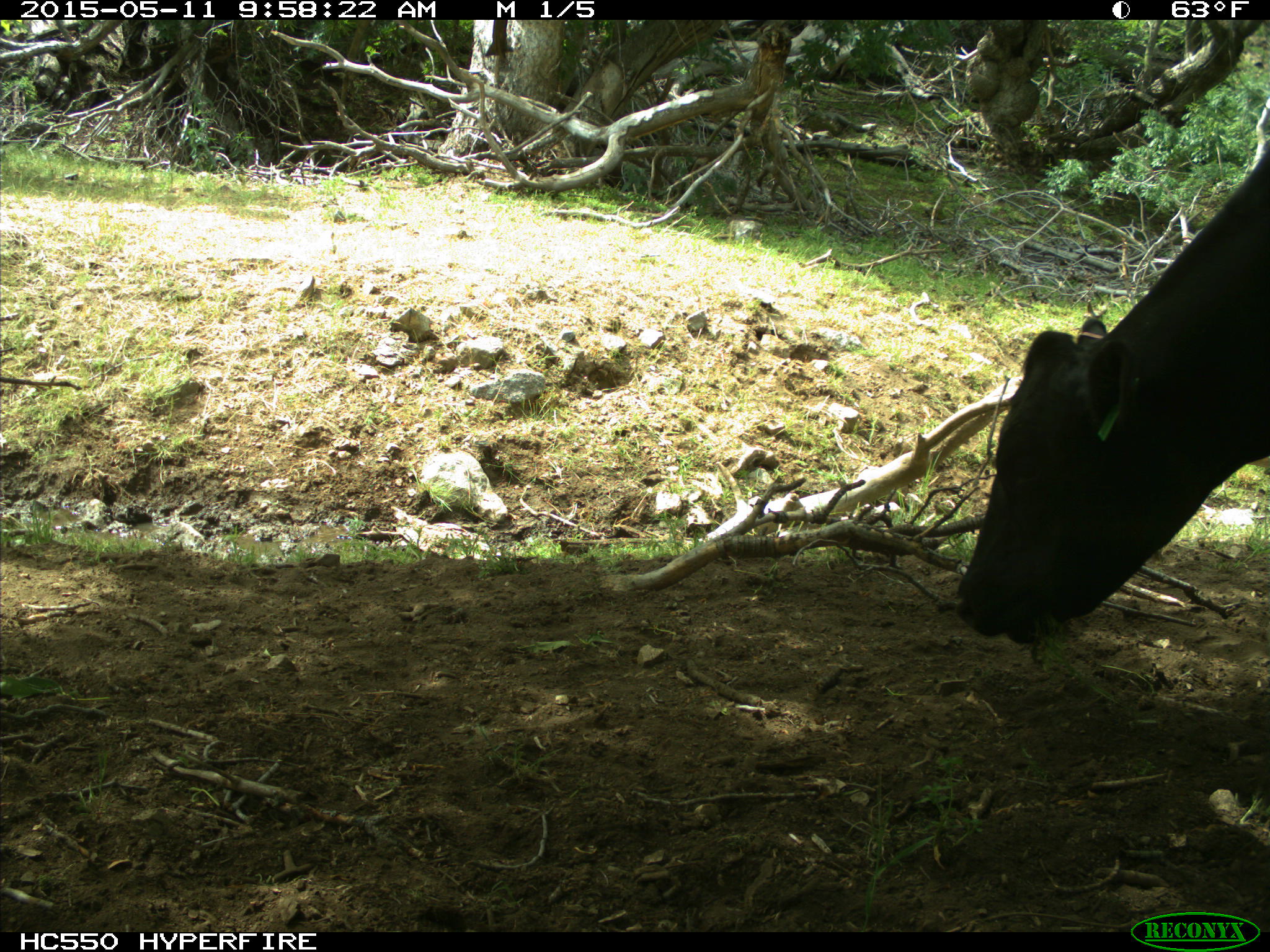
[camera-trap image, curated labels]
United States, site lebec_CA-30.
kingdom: Animalia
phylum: Chordata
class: Mammalia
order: Artiodactyla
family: Bovidae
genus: Bos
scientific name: Bos taurus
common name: domestic cow